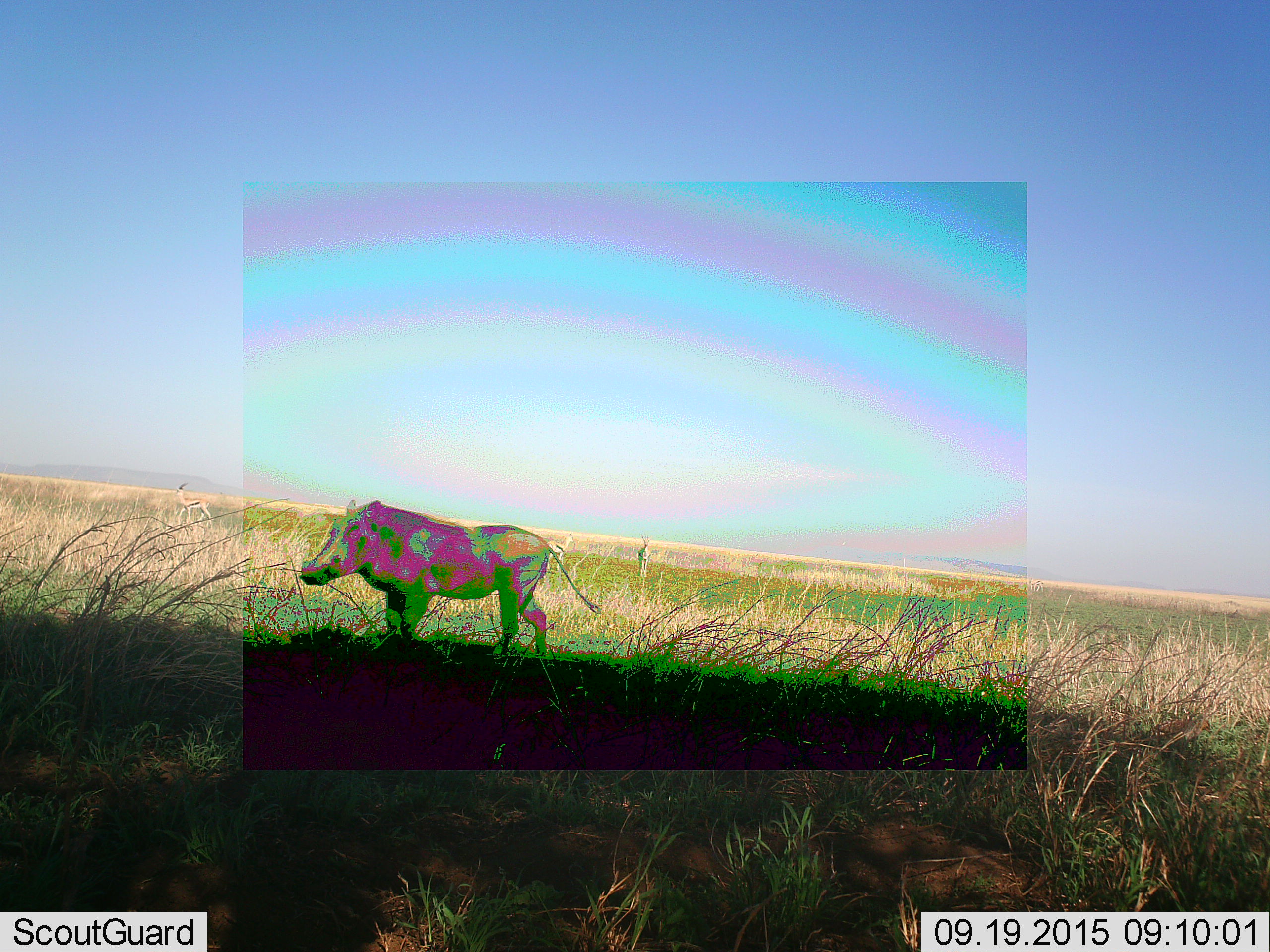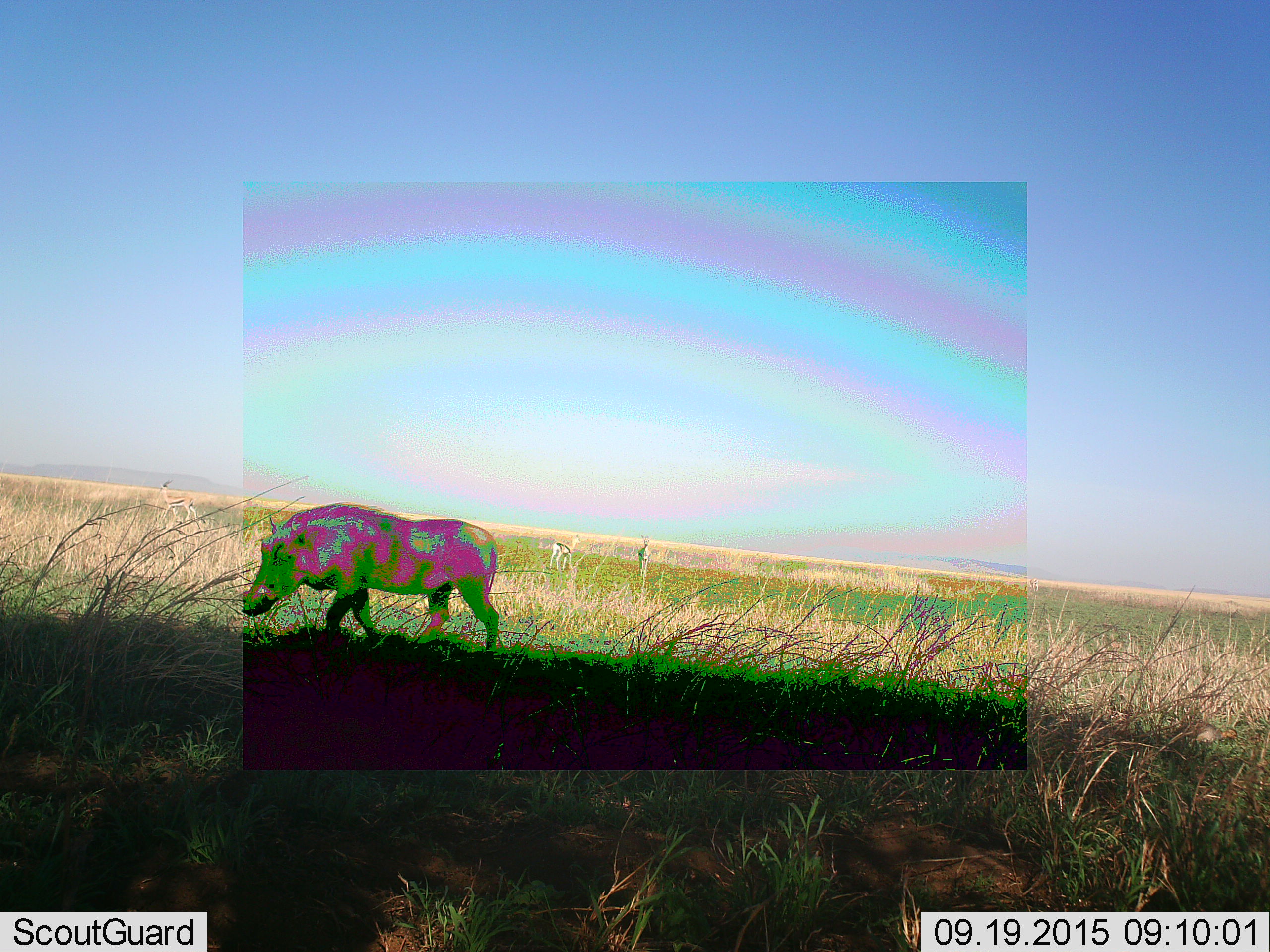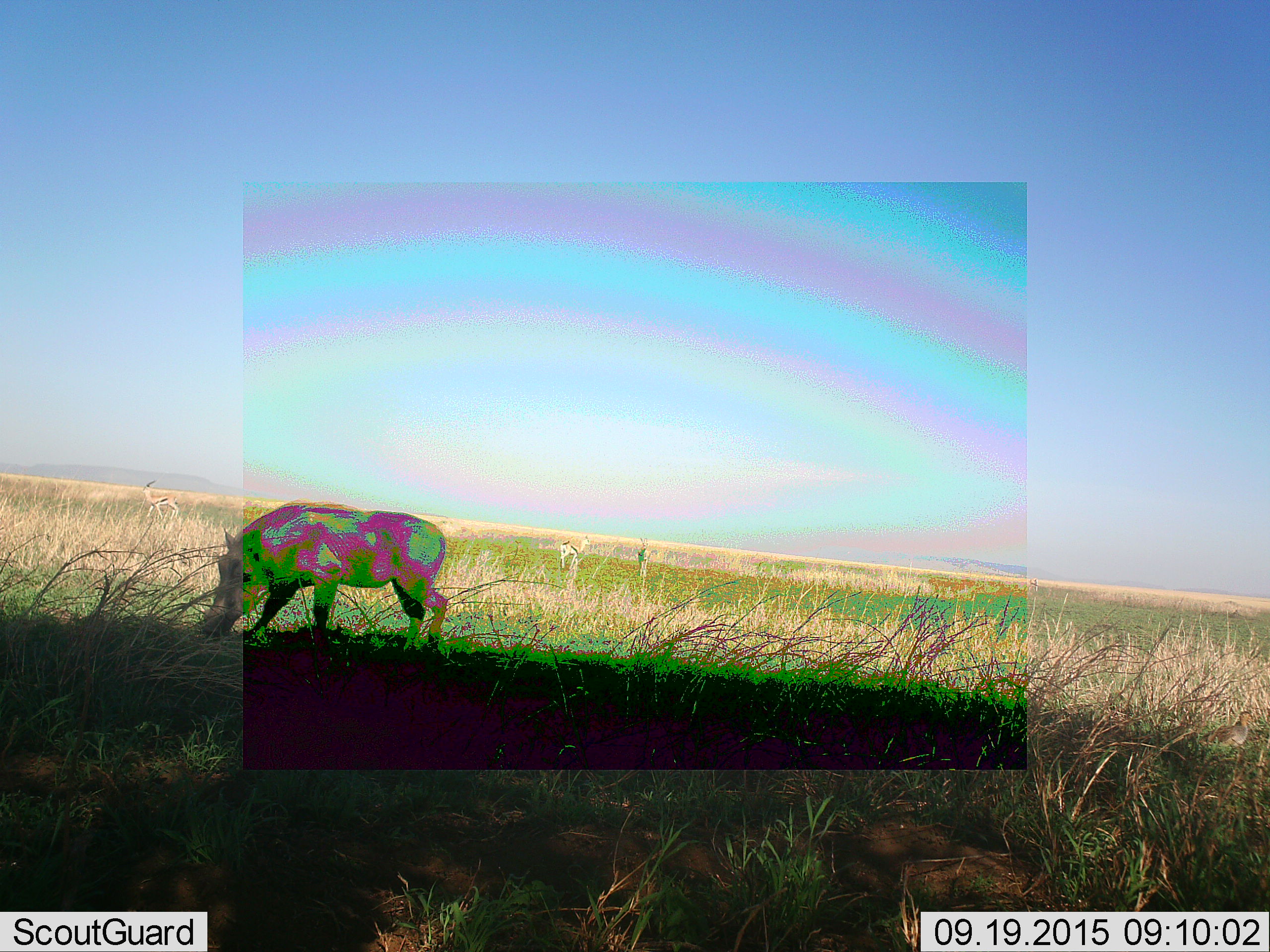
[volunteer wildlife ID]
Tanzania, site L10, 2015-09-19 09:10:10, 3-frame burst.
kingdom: Animalia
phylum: Chordata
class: Mammalia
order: Artiodactyla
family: Bovidae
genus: Eudorcas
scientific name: Eudorcas thomsonii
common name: thomson's gazelle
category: gazellethomsons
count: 3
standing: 100%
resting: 0%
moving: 20%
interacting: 0%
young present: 0%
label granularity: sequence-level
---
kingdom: Animalia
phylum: Chordata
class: Mammalia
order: Artiodactyla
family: Suidae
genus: Phacochoerus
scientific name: Phacochoerus africanus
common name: warthog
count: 1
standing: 0%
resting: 0%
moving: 100%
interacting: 0%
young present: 0%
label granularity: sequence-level